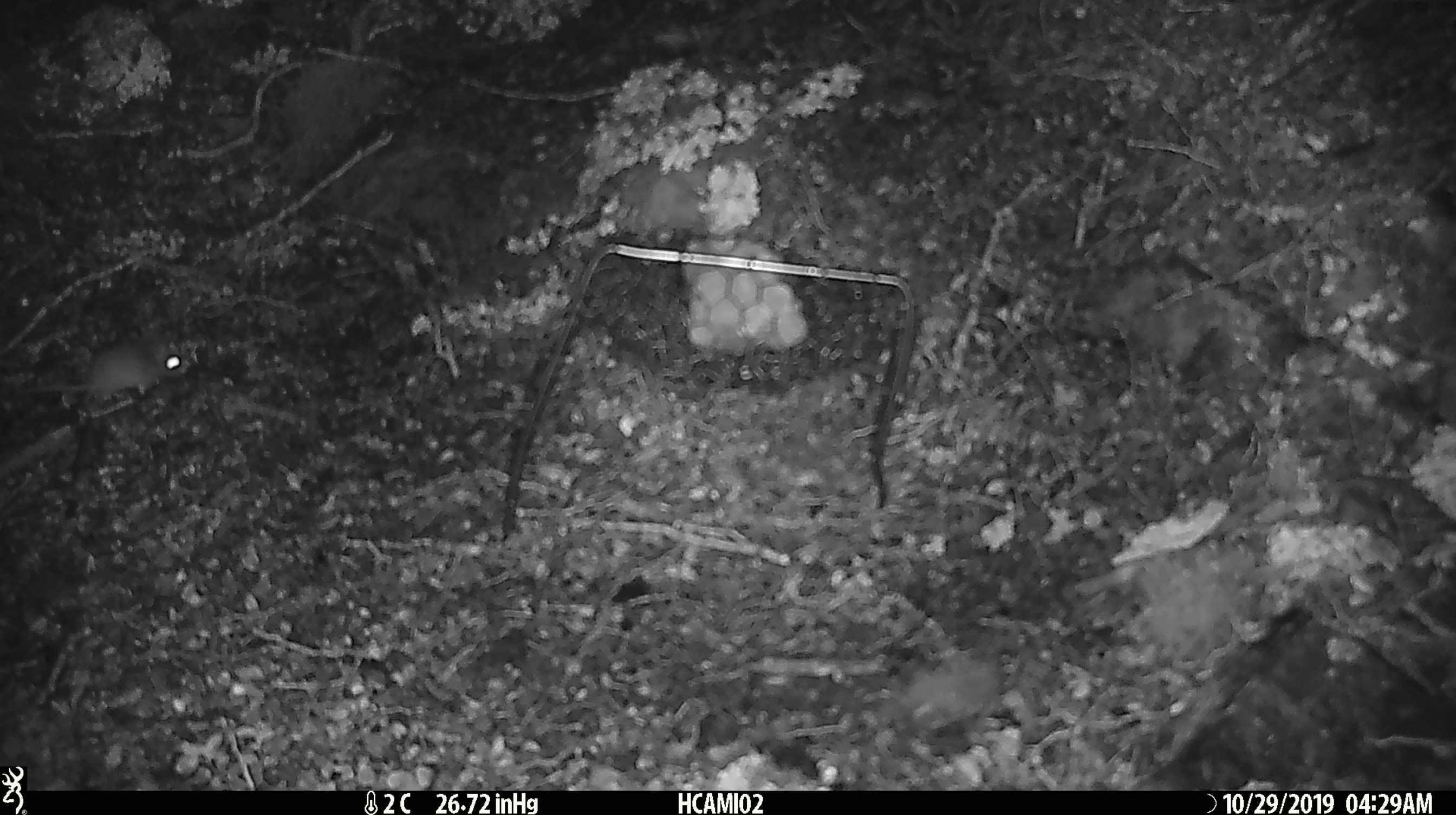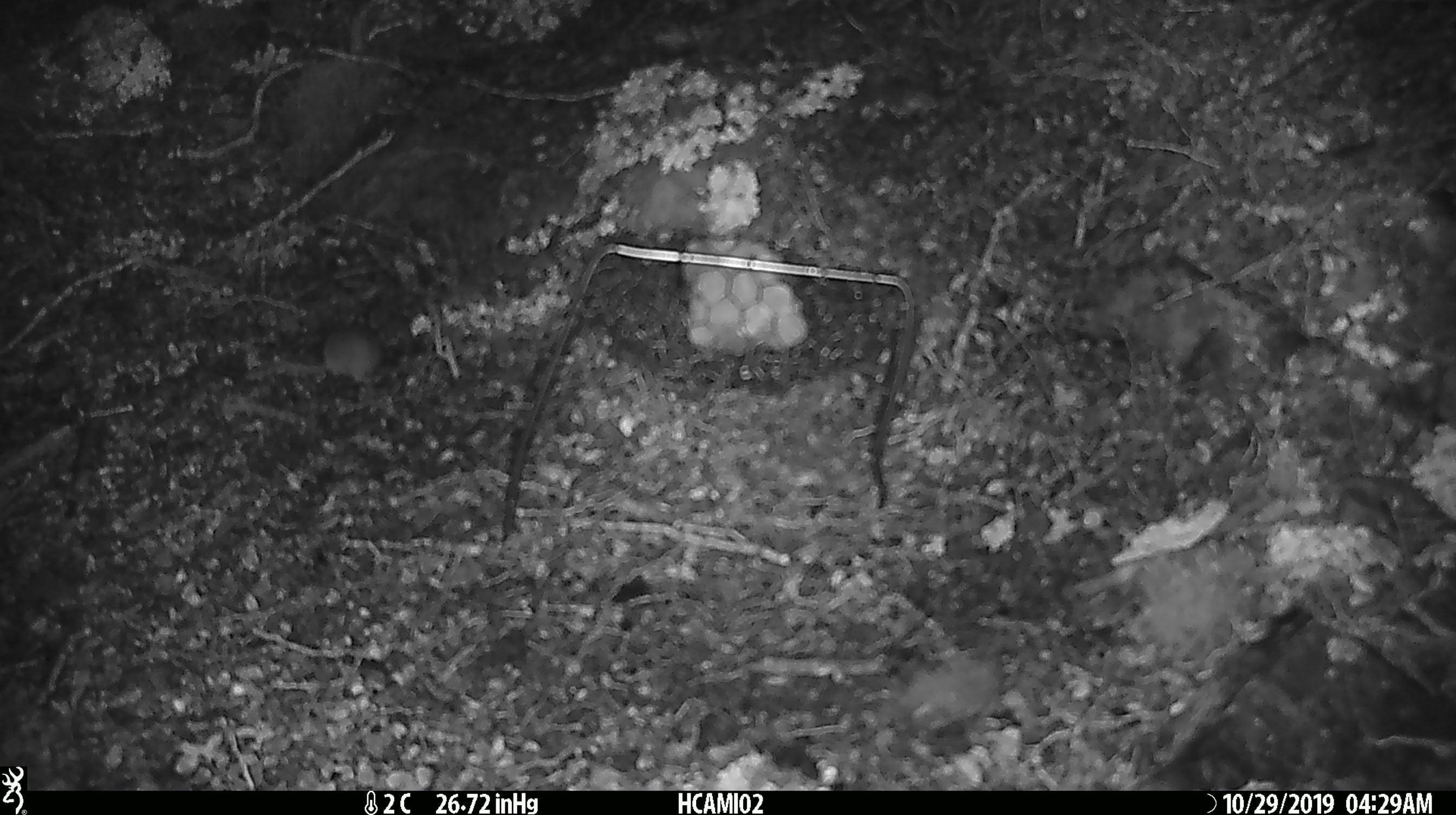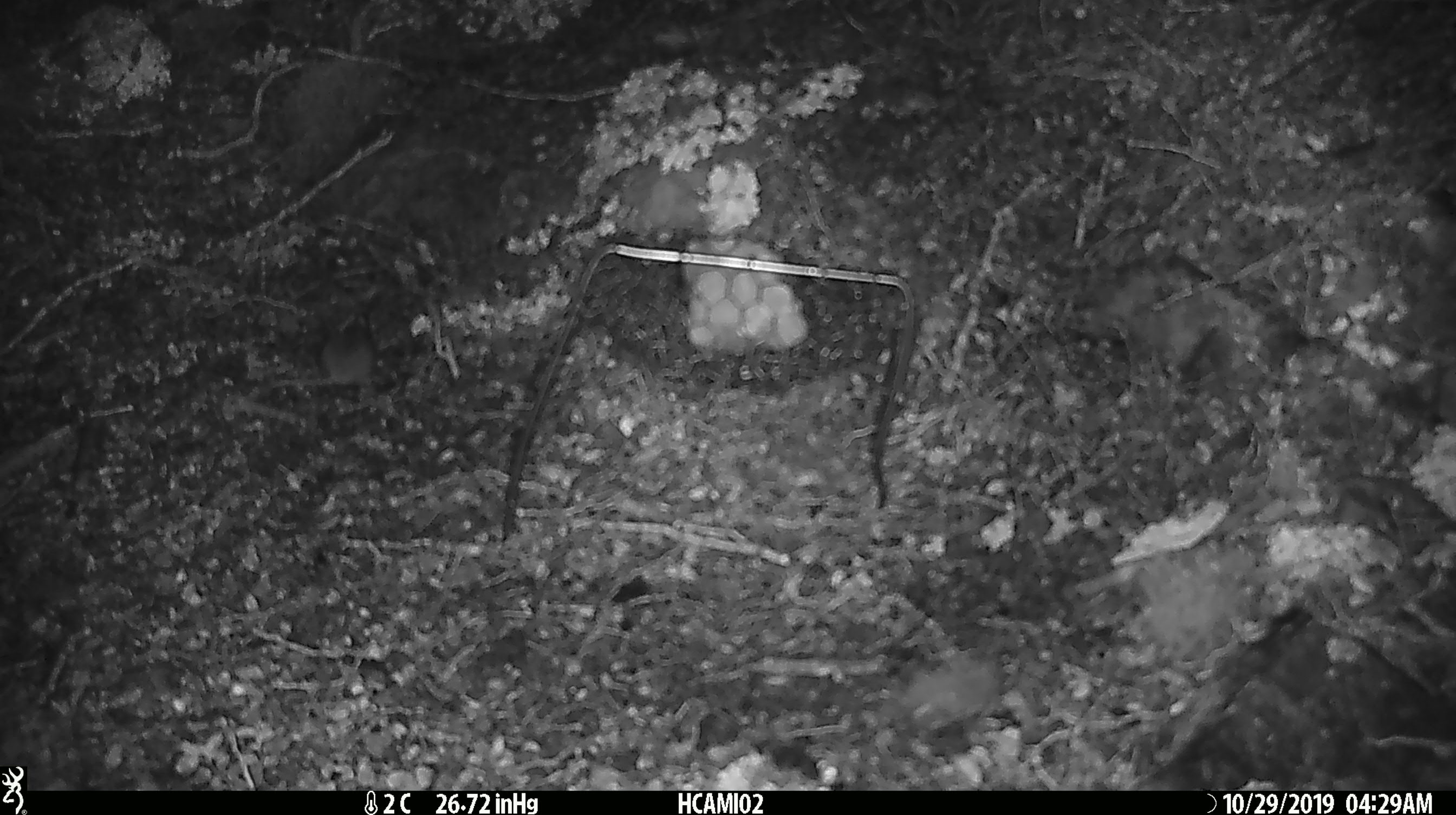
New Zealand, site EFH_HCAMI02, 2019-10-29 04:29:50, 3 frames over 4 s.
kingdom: Animalia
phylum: Chordata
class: Mammalia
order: Rodentia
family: Muridae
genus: Mus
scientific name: Mus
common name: mouse